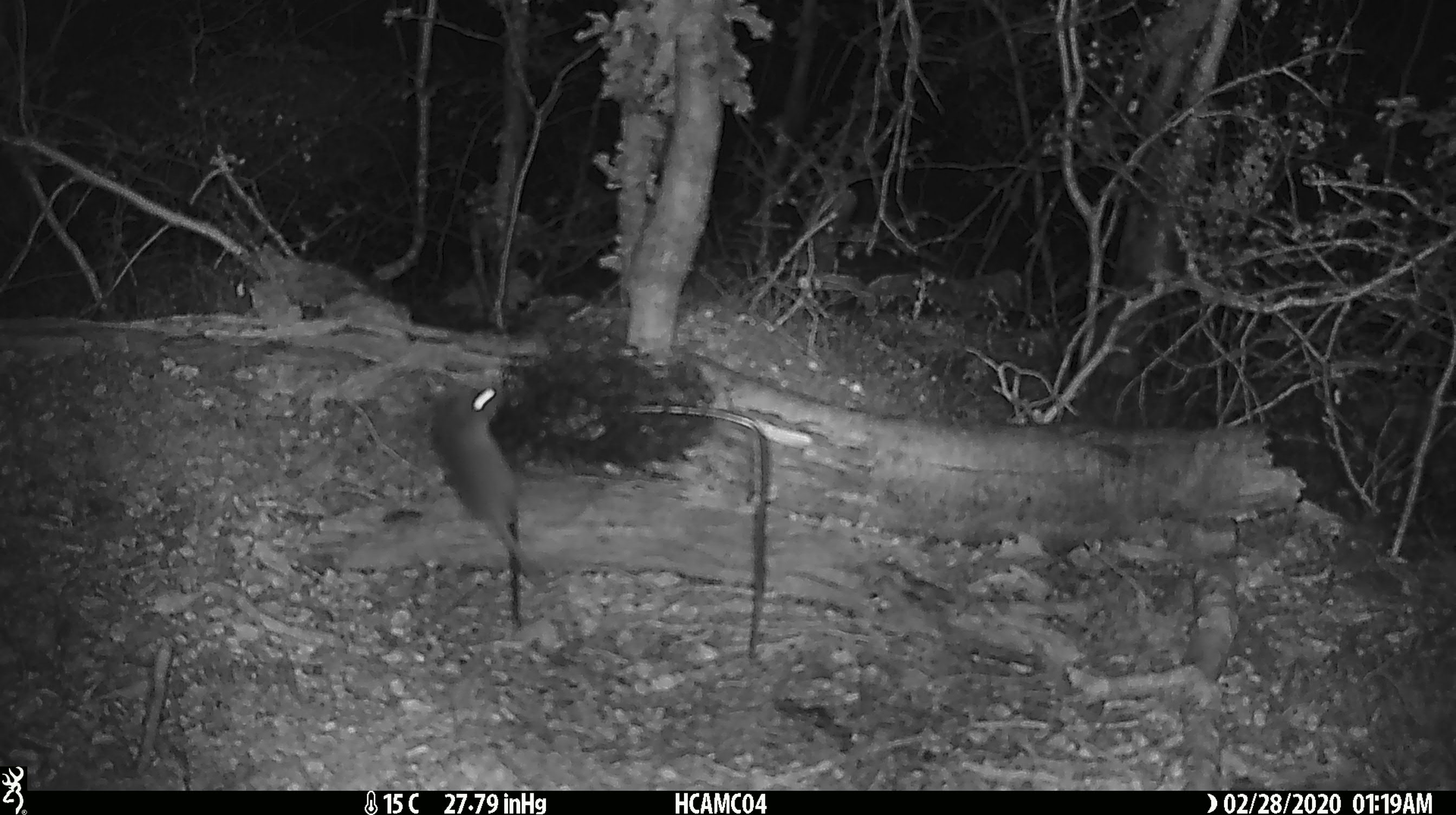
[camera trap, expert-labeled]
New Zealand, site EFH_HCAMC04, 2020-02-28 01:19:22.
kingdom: Animalia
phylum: Chordata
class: Mammalia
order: Rodentia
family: Muridae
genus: Mus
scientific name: Mus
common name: mouse